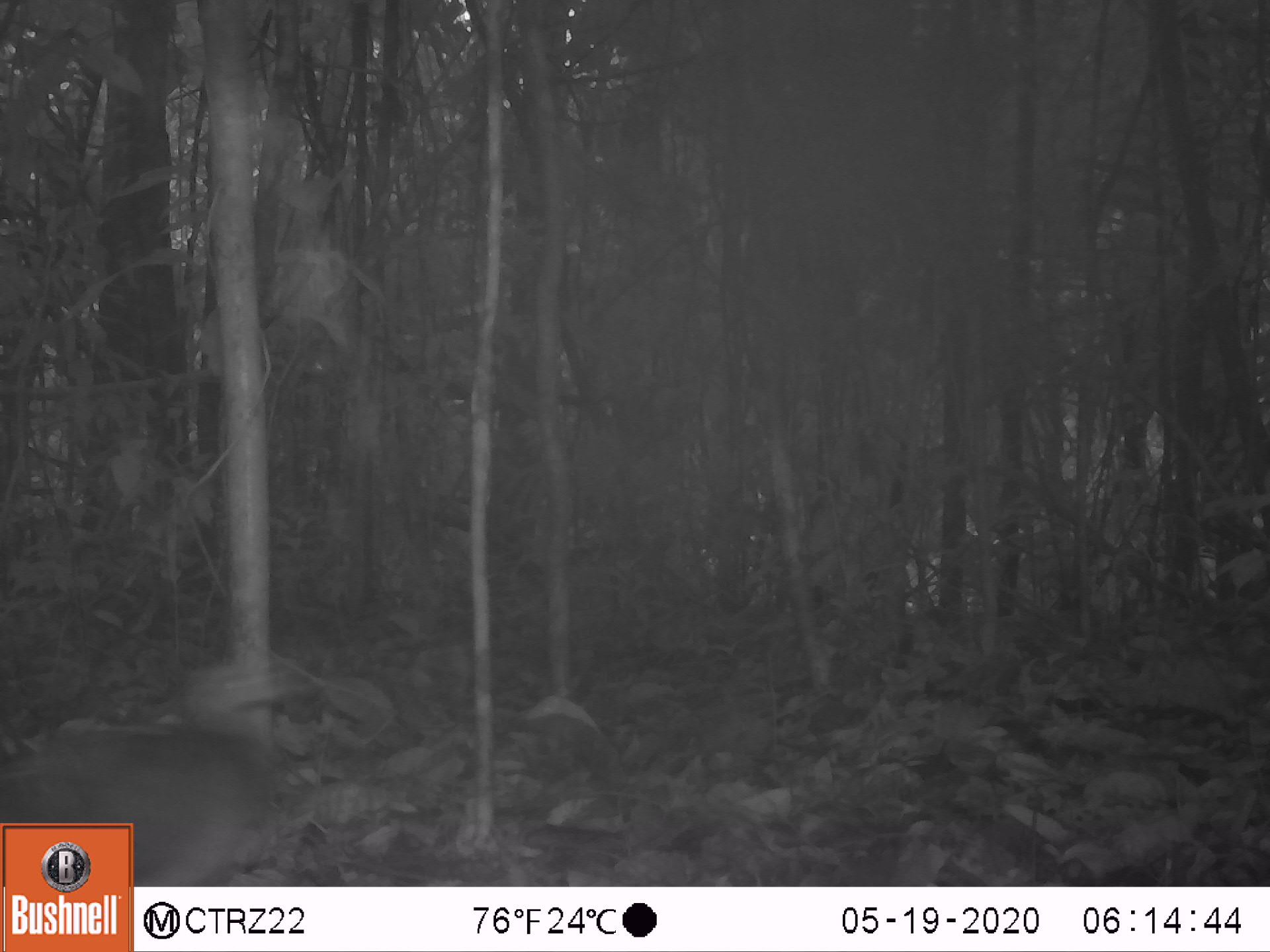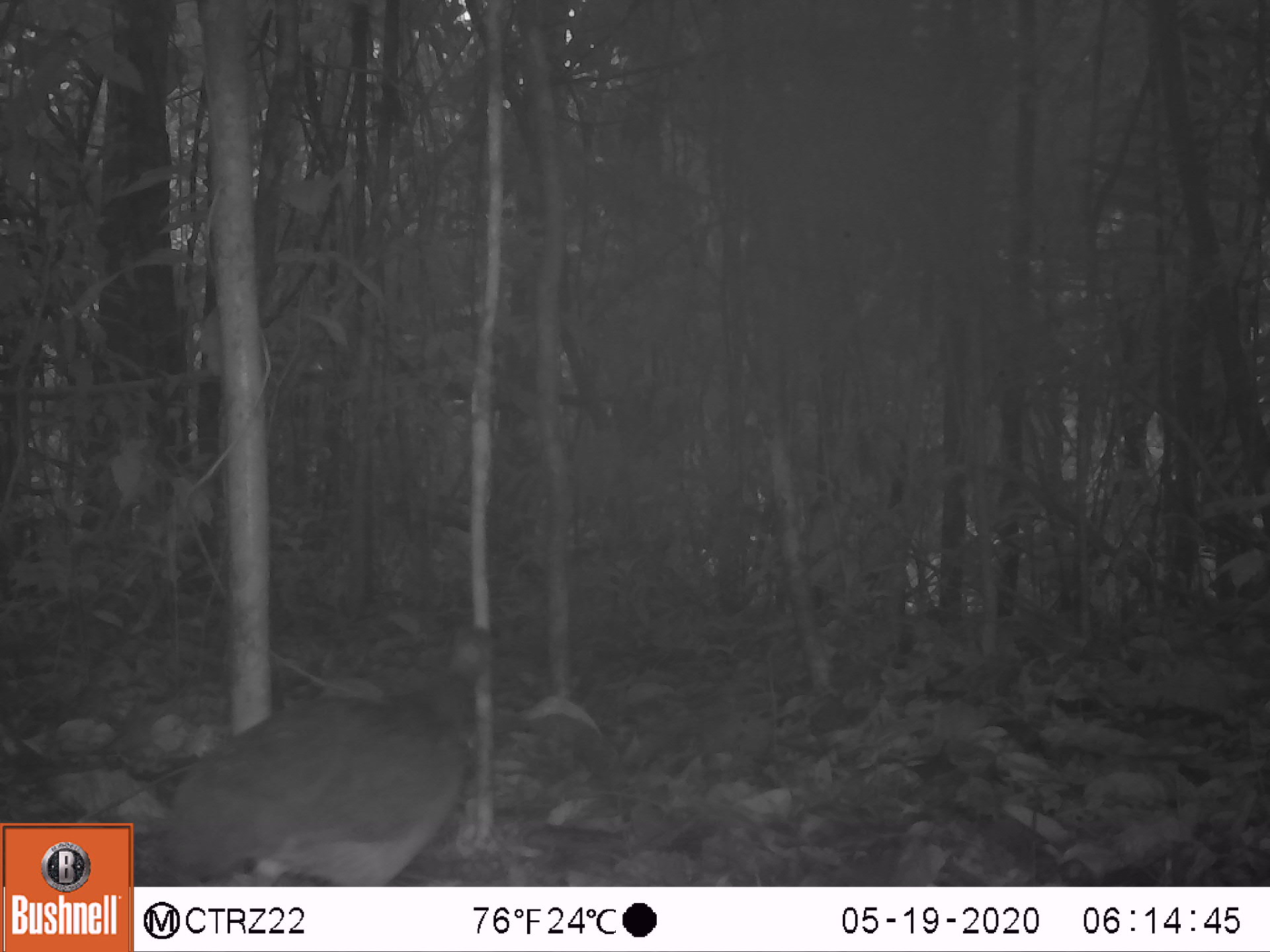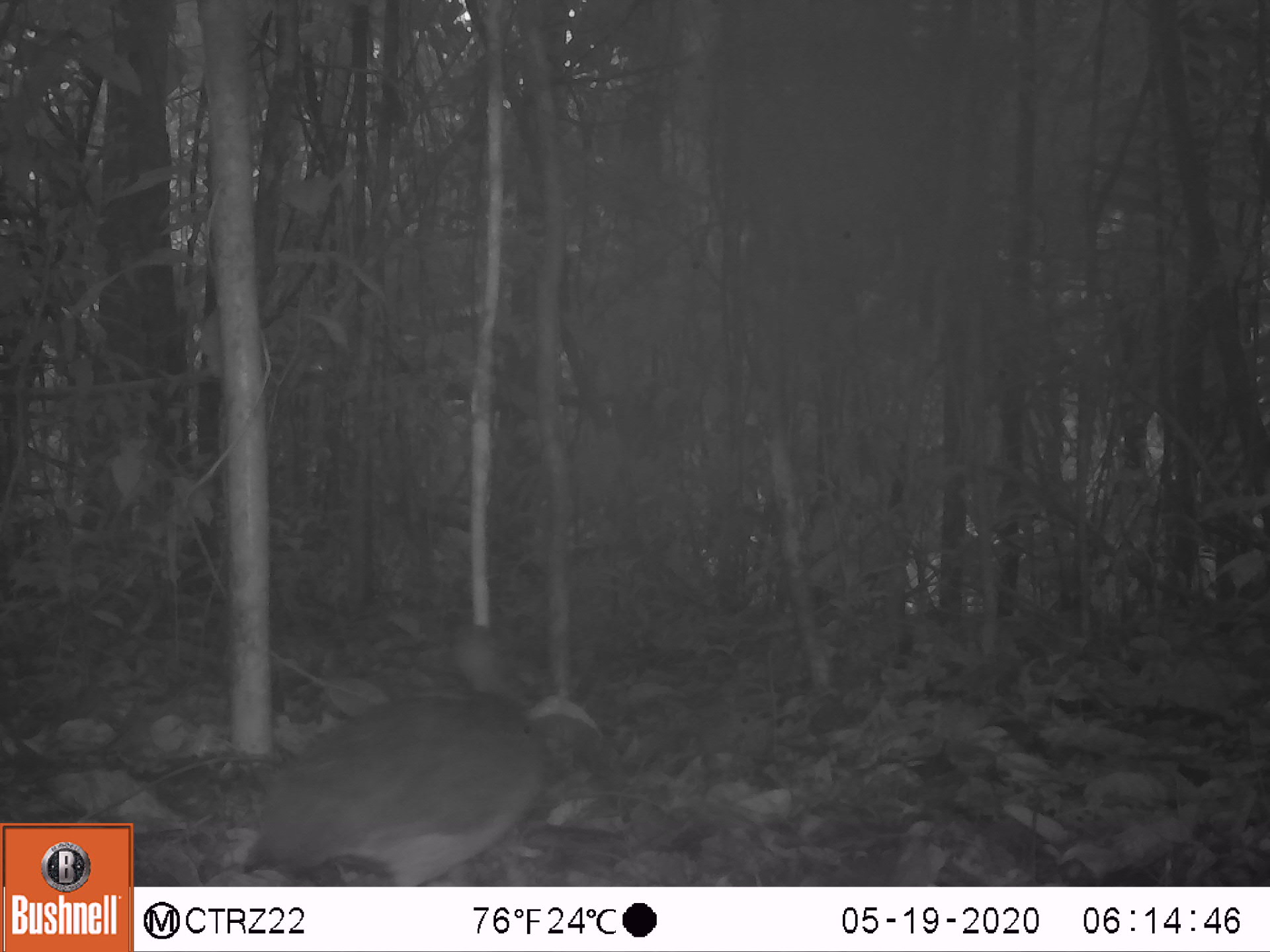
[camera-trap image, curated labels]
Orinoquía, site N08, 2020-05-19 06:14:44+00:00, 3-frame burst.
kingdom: Animalia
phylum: Chordata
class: Aves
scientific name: Aves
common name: bird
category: unknown bird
Unknown bird (bird) (Aves).